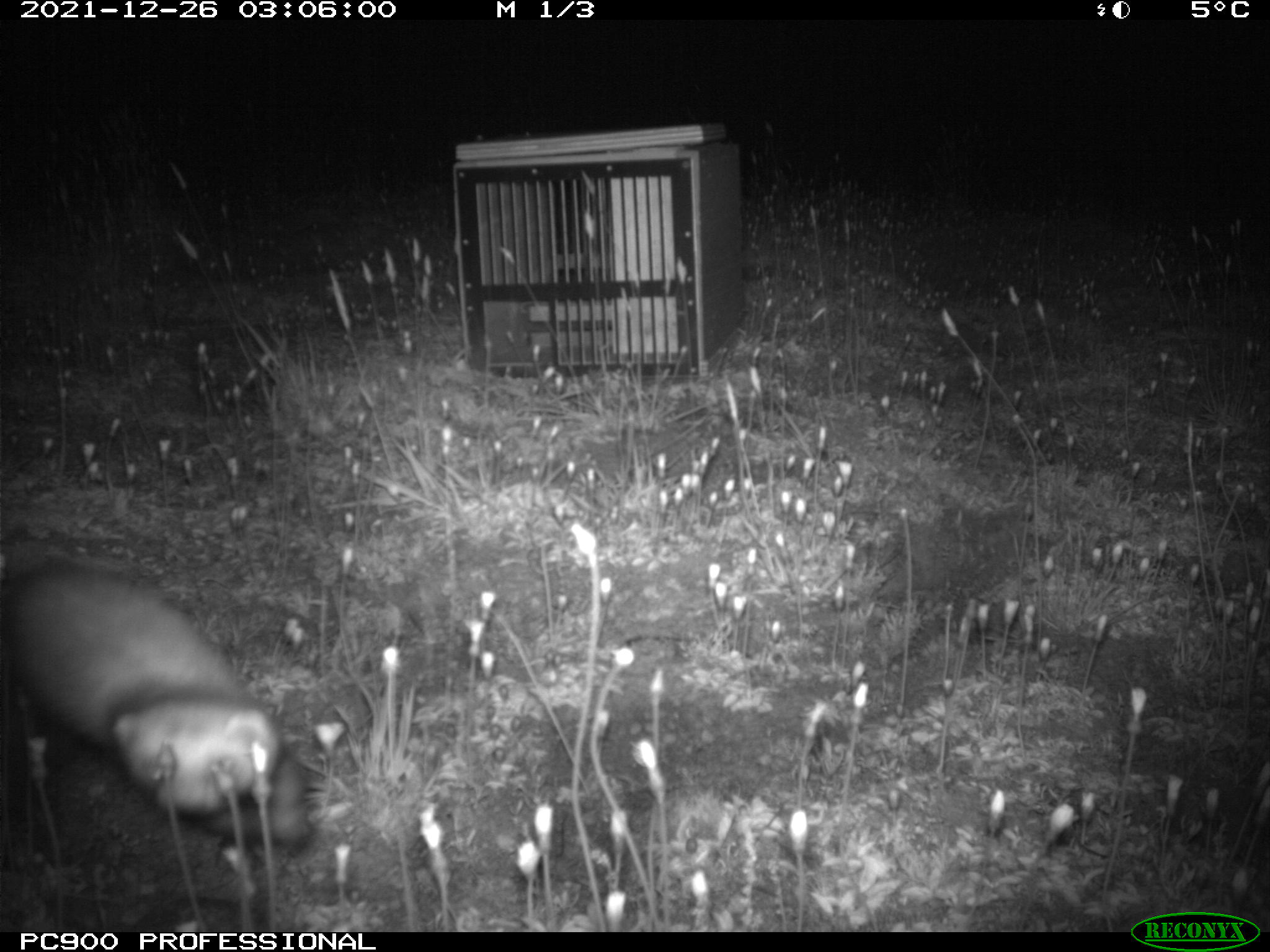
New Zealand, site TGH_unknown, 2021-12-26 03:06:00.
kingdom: Animalia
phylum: Chordata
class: Mammalia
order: Carnivora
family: Mustelidae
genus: Mustela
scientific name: Mustela furo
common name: ferret